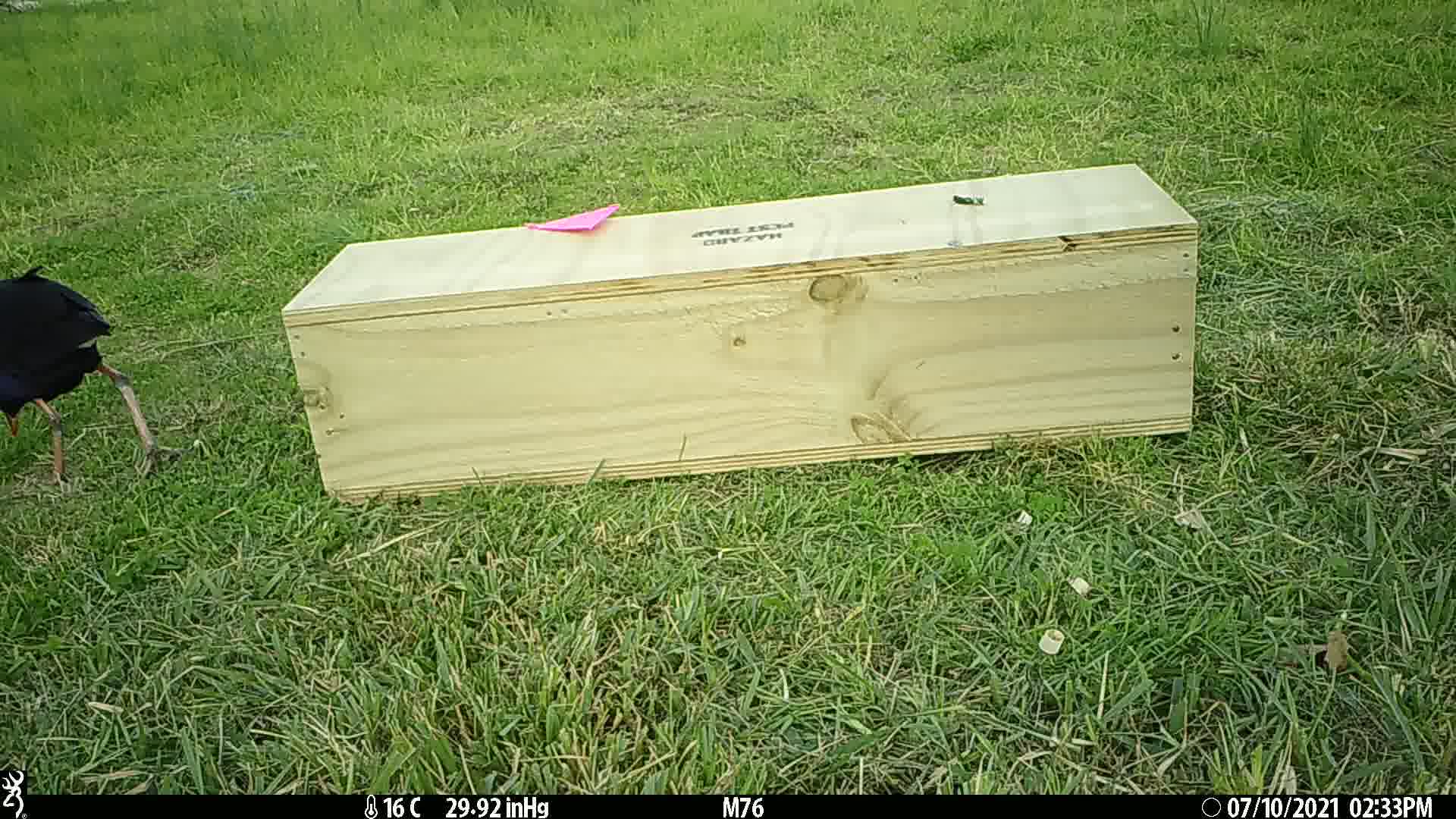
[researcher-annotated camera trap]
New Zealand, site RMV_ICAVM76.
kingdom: Animalia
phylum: Chordata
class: Aves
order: Gruiformes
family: Rallidae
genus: Porphyrio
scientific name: Porphyrio melanotus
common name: australasian swamphen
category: pukeko